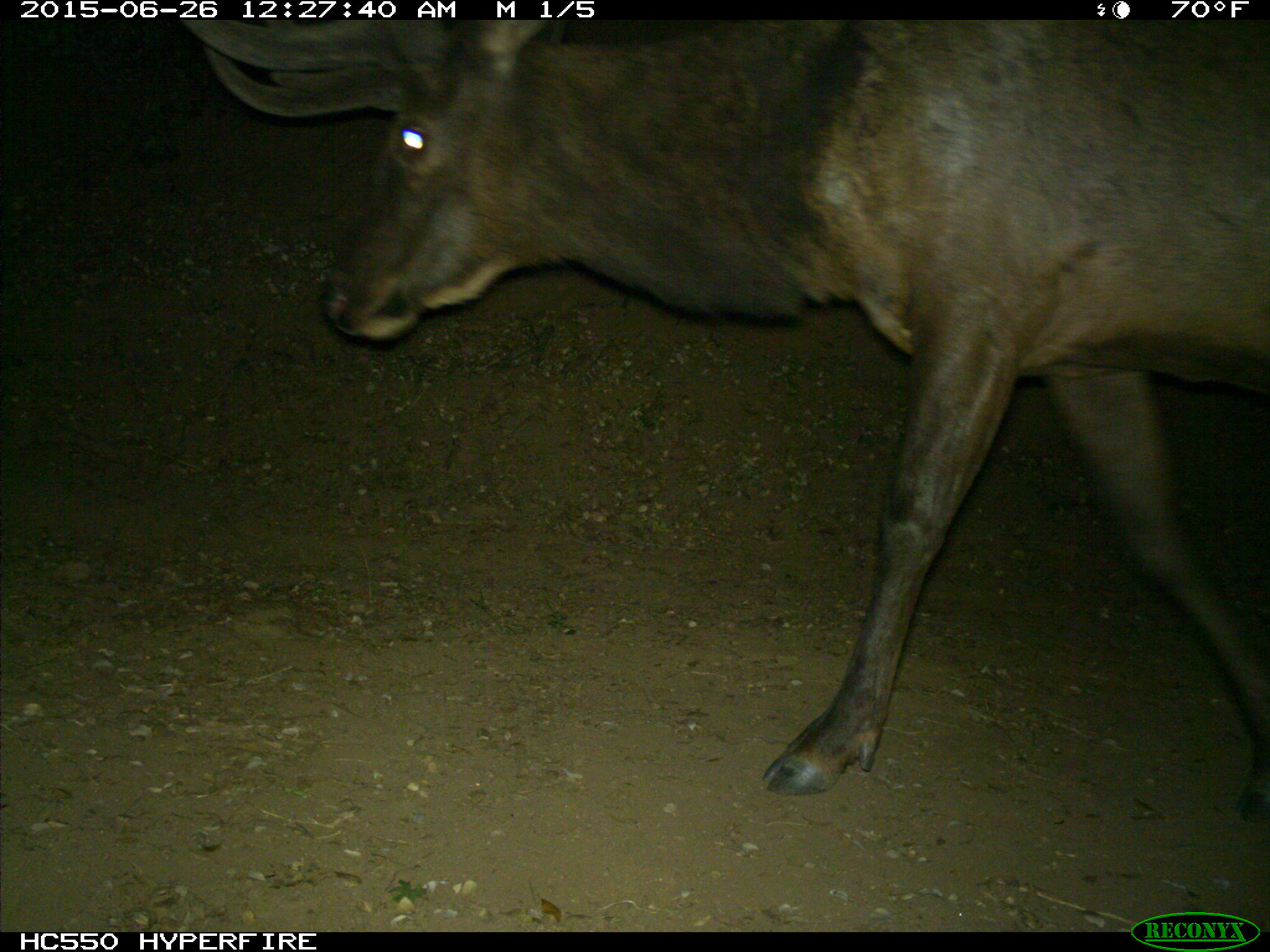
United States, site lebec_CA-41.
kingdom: Animalia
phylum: Chordata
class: Mammalia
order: Artiodactyla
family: Cervidae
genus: Cervus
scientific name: Cervus canadensis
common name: elk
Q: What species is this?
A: Cervus canadensis (elk).